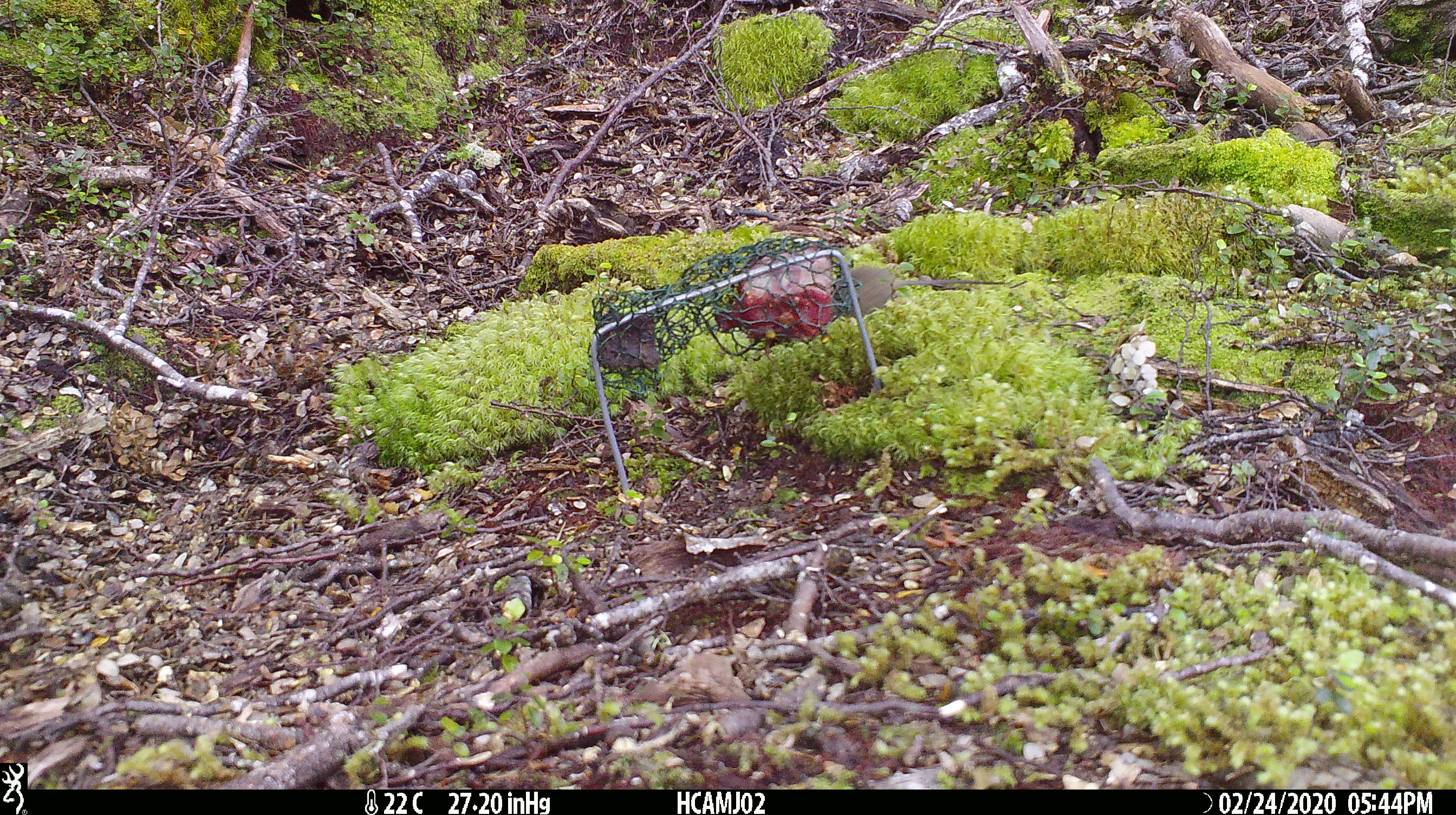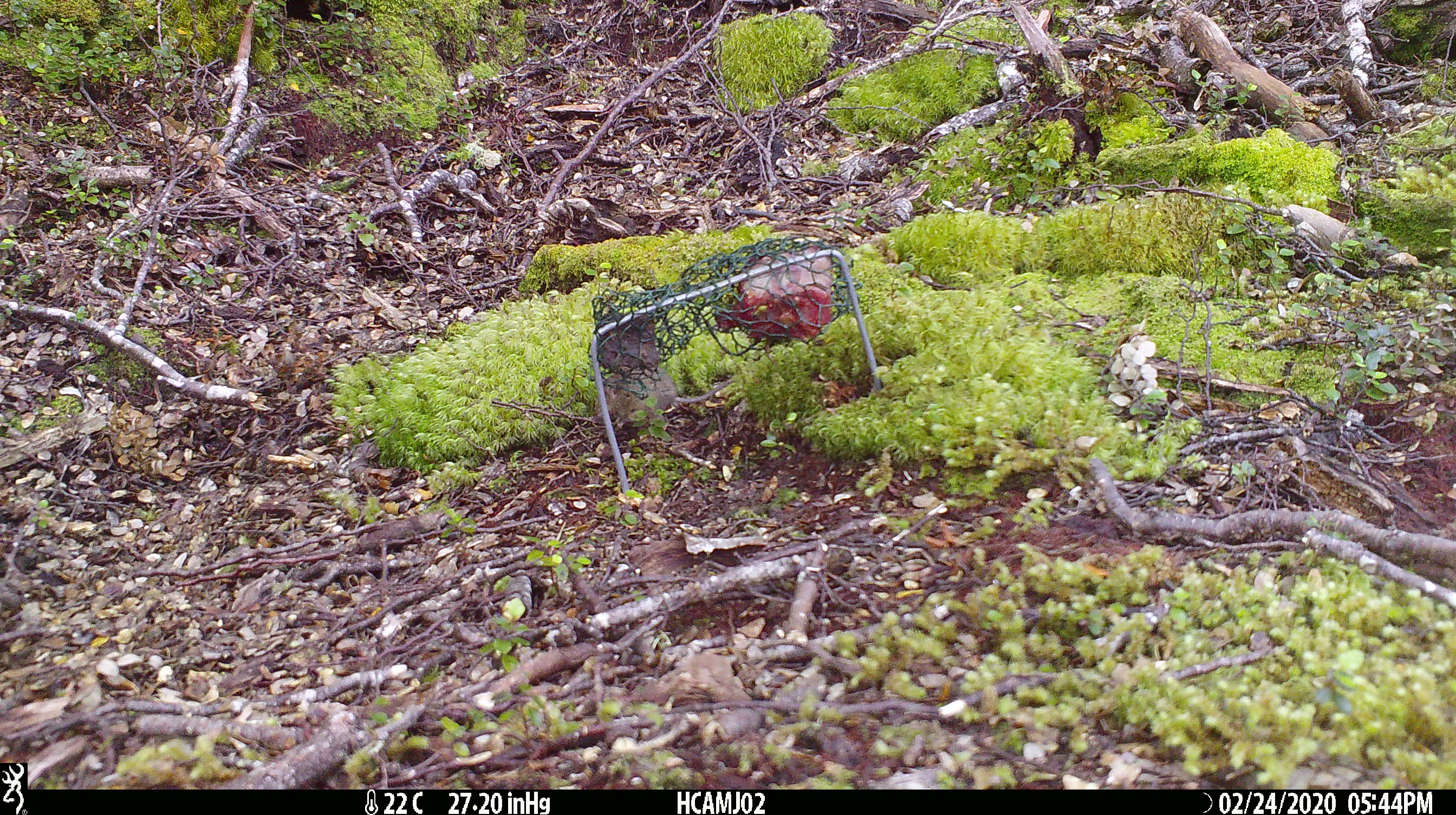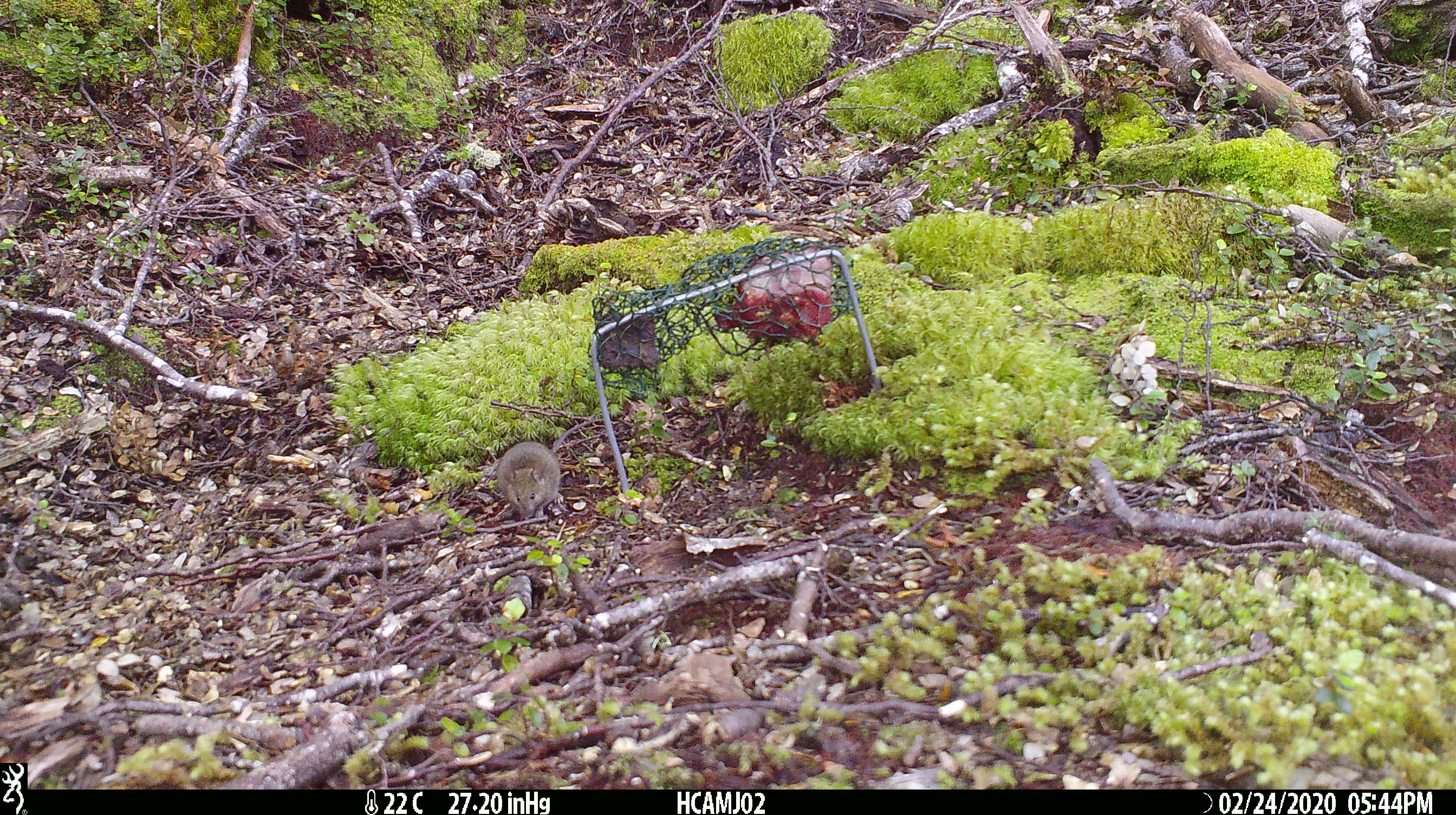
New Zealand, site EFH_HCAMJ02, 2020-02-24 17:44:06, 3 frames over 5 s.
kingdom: Animalia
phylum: Chordata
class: Mammalia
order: Rodentia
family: Muridae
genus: Mus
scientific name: Mus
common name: mouse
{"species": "mouse (Mus)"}